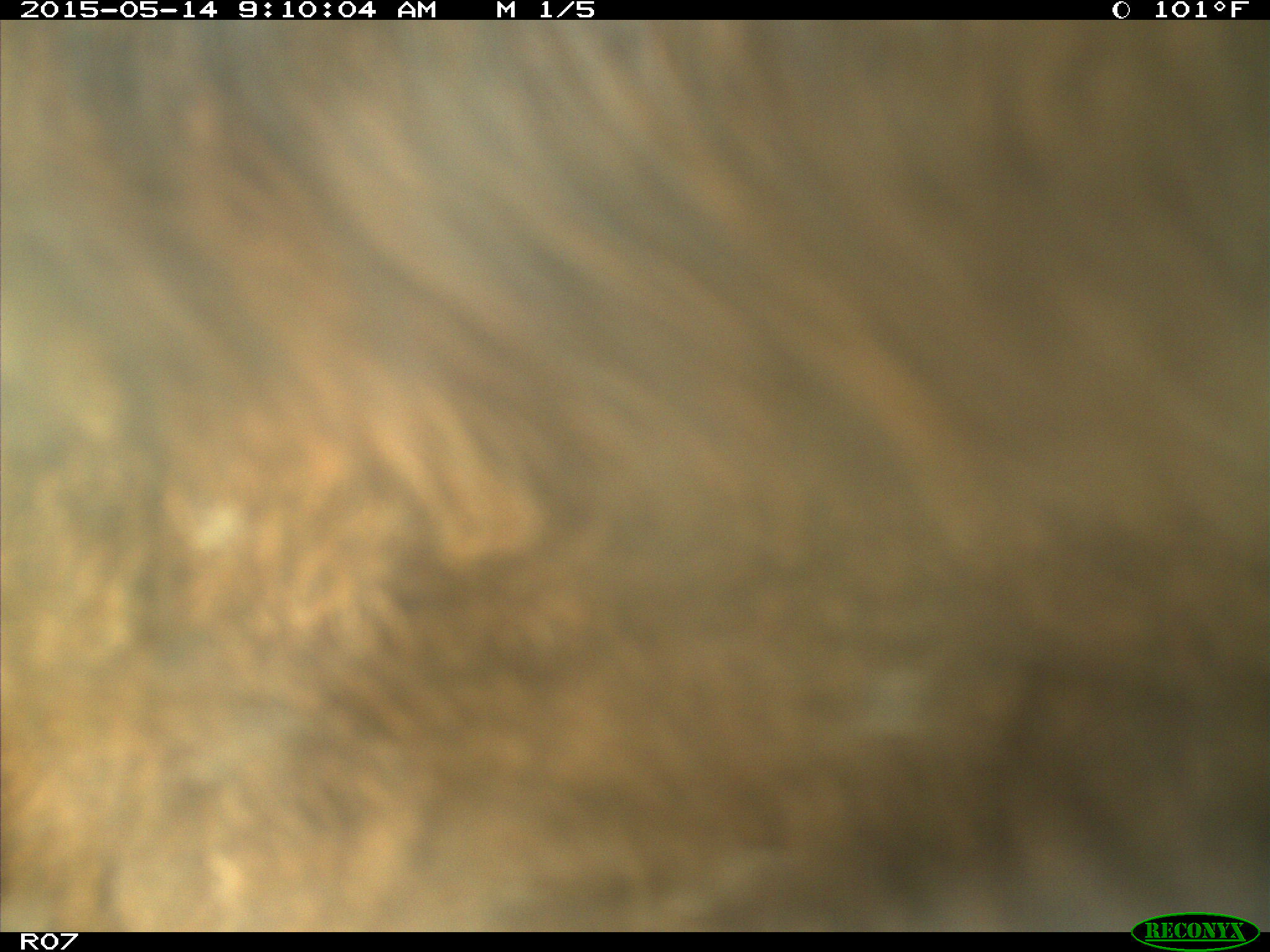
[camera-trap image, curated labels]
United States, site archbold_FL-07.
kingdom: Animalia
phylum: Chordata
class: Mammalia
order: Artiodactyla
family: Bovidae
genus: Bos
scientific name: Bos taurus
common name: domestic cow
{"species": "Bos taurus (domestic cow)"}